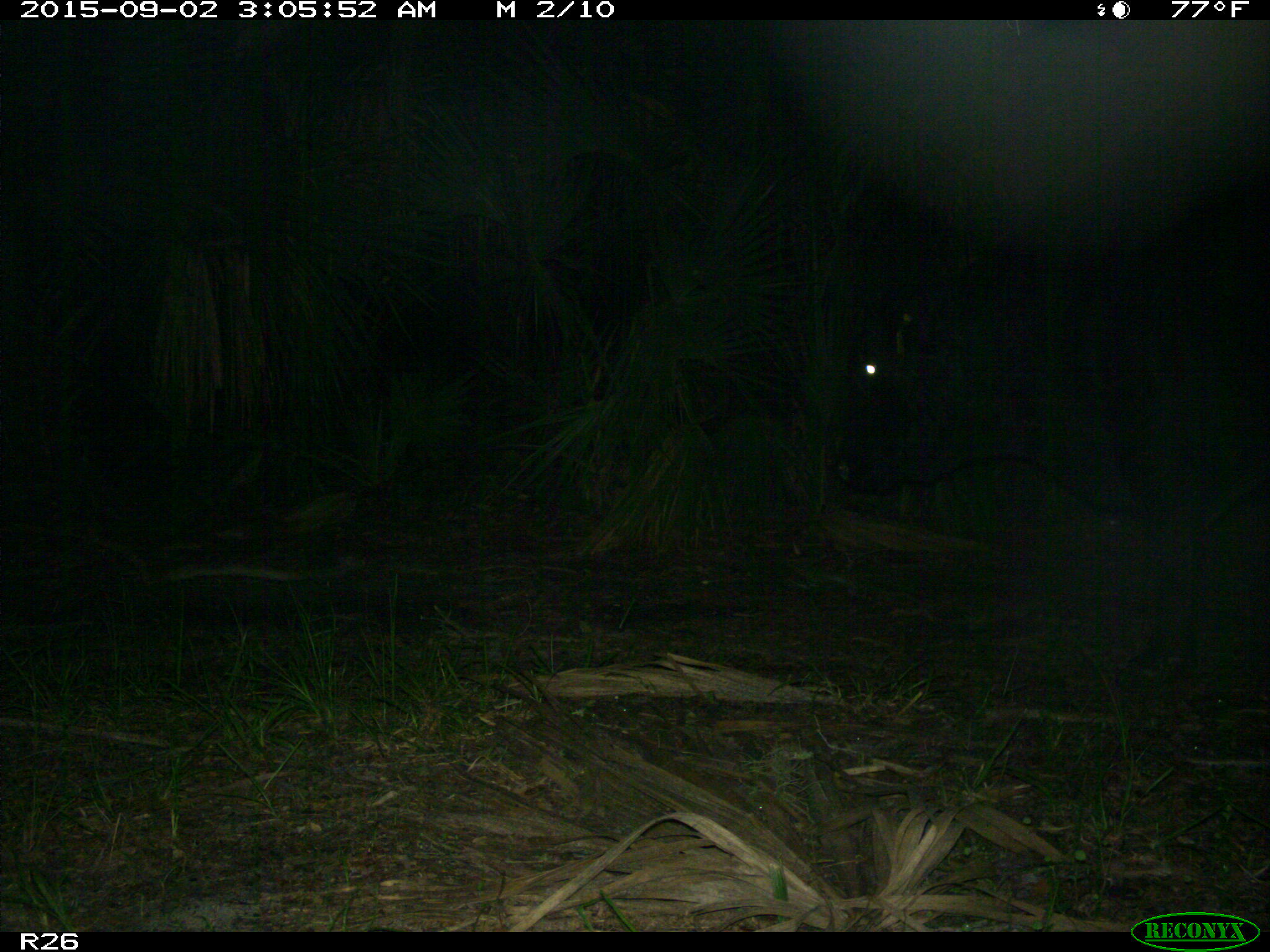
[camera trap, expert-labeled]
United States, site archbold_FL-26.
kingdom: Animalia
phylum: Chordata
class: Mammalia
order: Artiodactyla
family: Bovidae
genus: Bos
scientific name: Bos taurus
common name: domestic cow